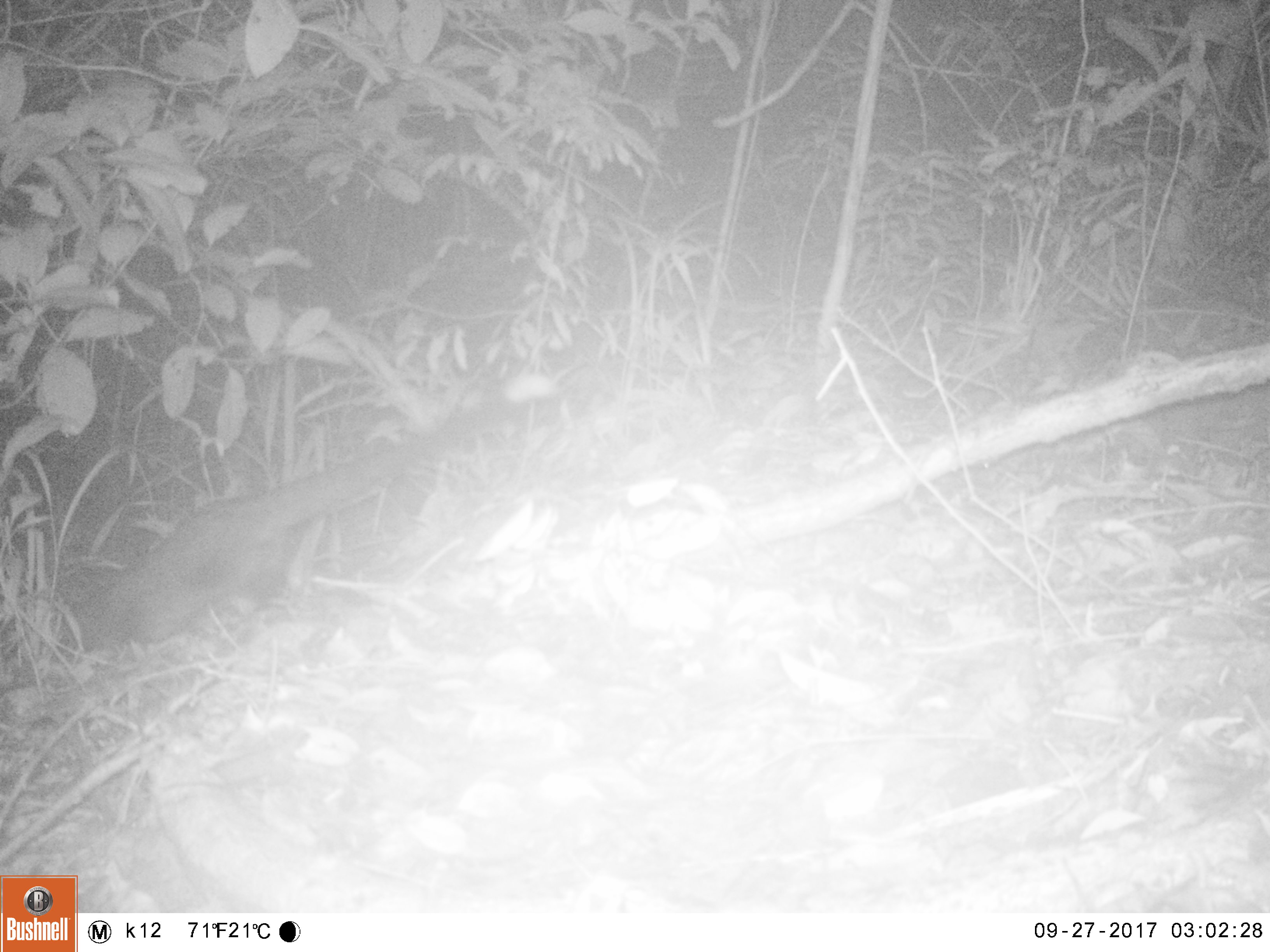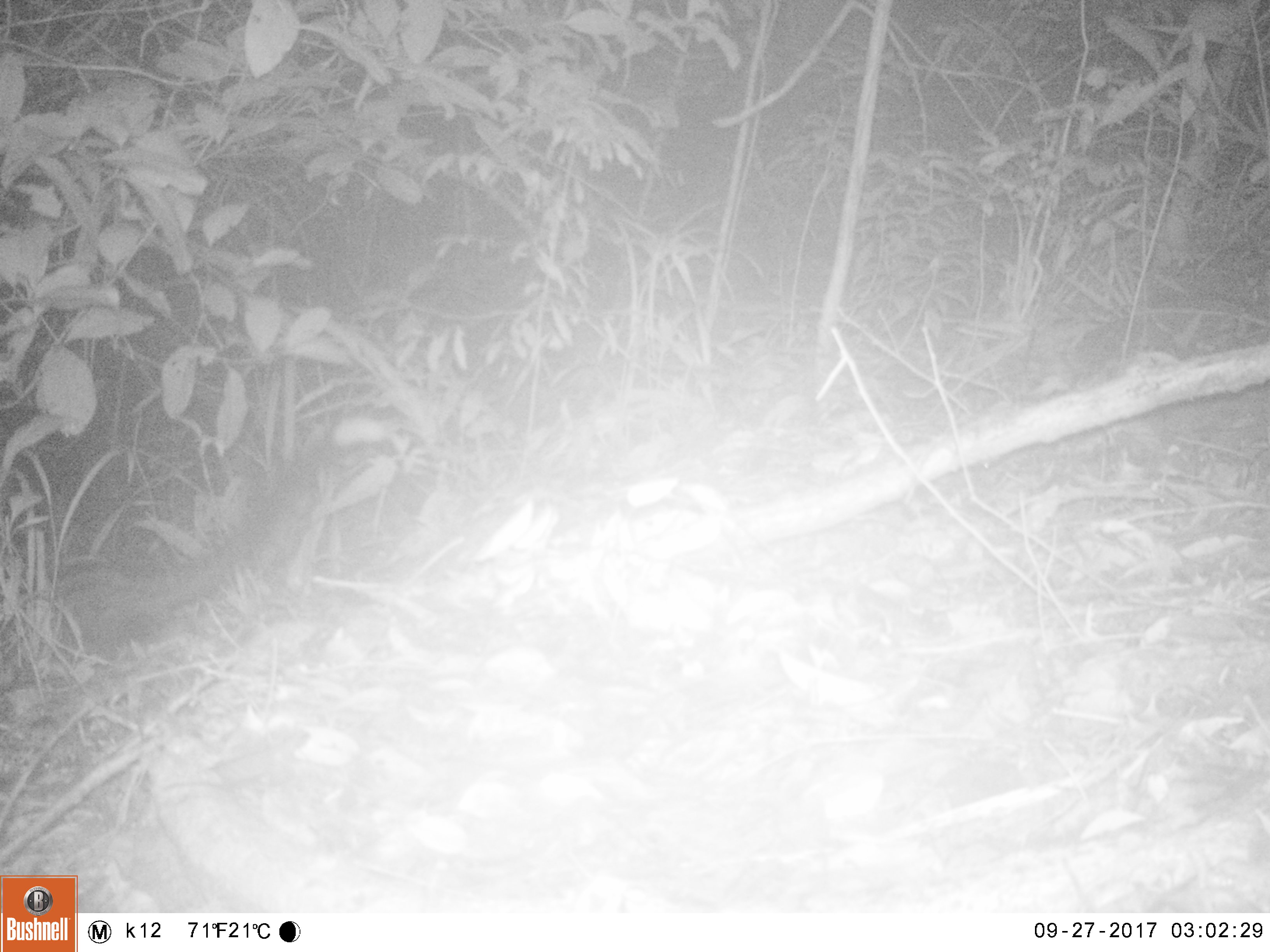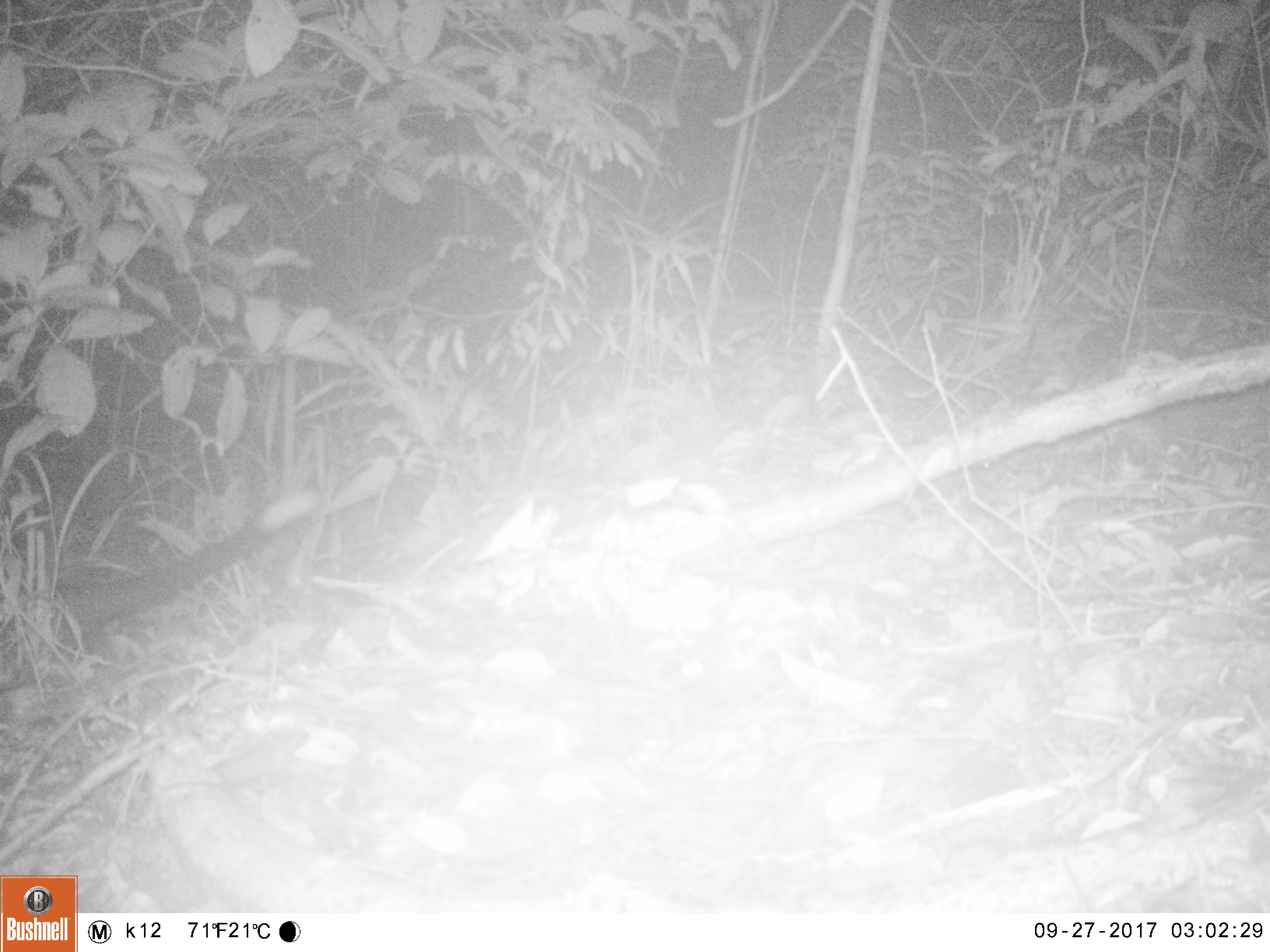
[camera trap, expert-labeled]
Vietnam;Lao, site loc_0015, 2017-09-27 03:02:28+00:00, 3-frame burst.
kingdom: Animalia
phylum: Chordata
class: Mammalia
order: Carnivora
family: Viverridae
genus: Paradoxurus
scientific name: Paradoxurus hermaphroditus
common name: common palm civet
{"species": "common palm civet (Paradoxurus hermaphroditus)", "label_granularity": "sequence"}